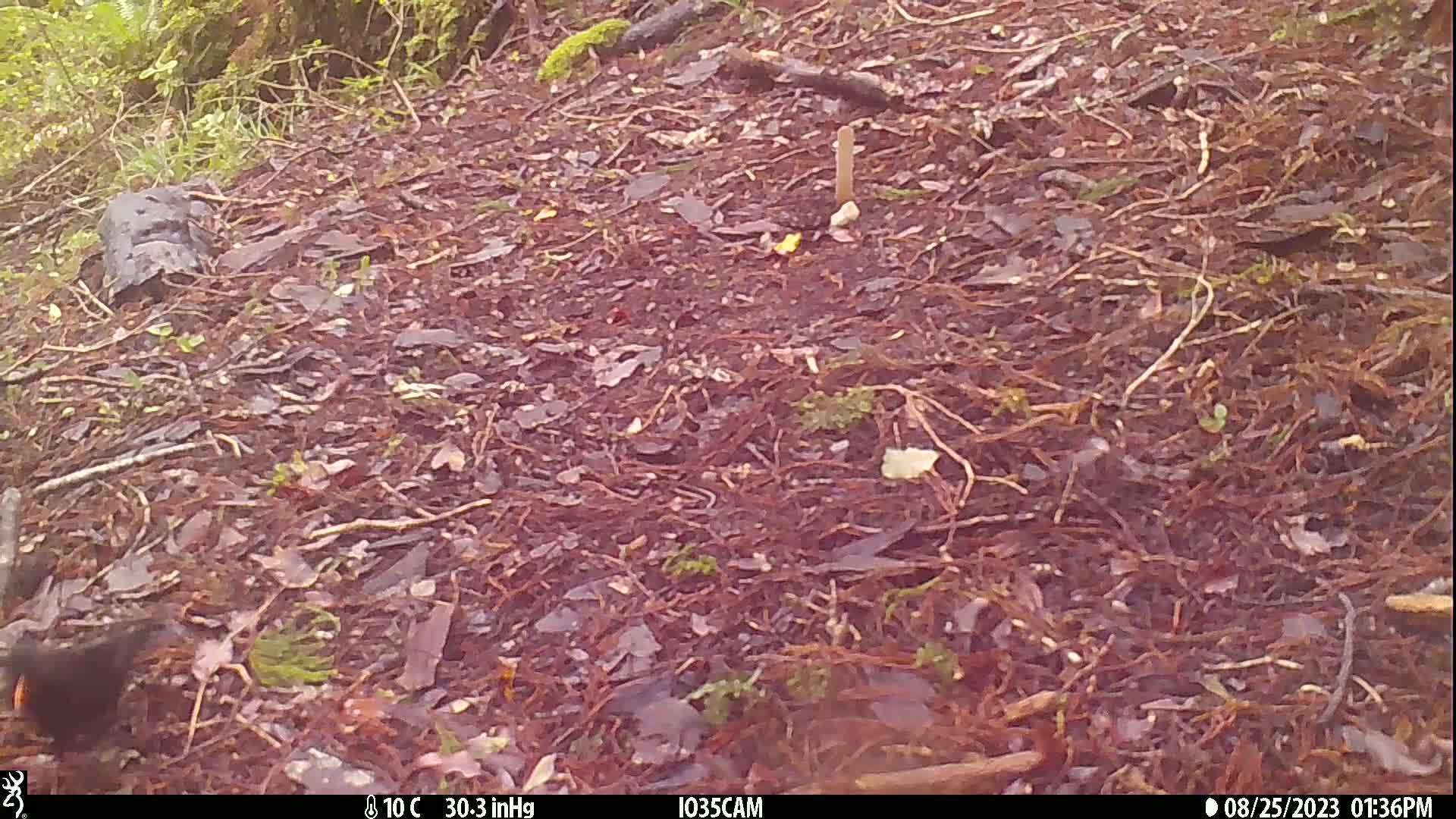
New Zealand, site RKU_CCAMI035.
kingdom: Animalia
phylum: Chordata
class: Aves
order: Passeriformes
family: Turdidae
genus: Turdus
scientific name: Turdus merula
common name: eurasian blackbird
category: blackbird